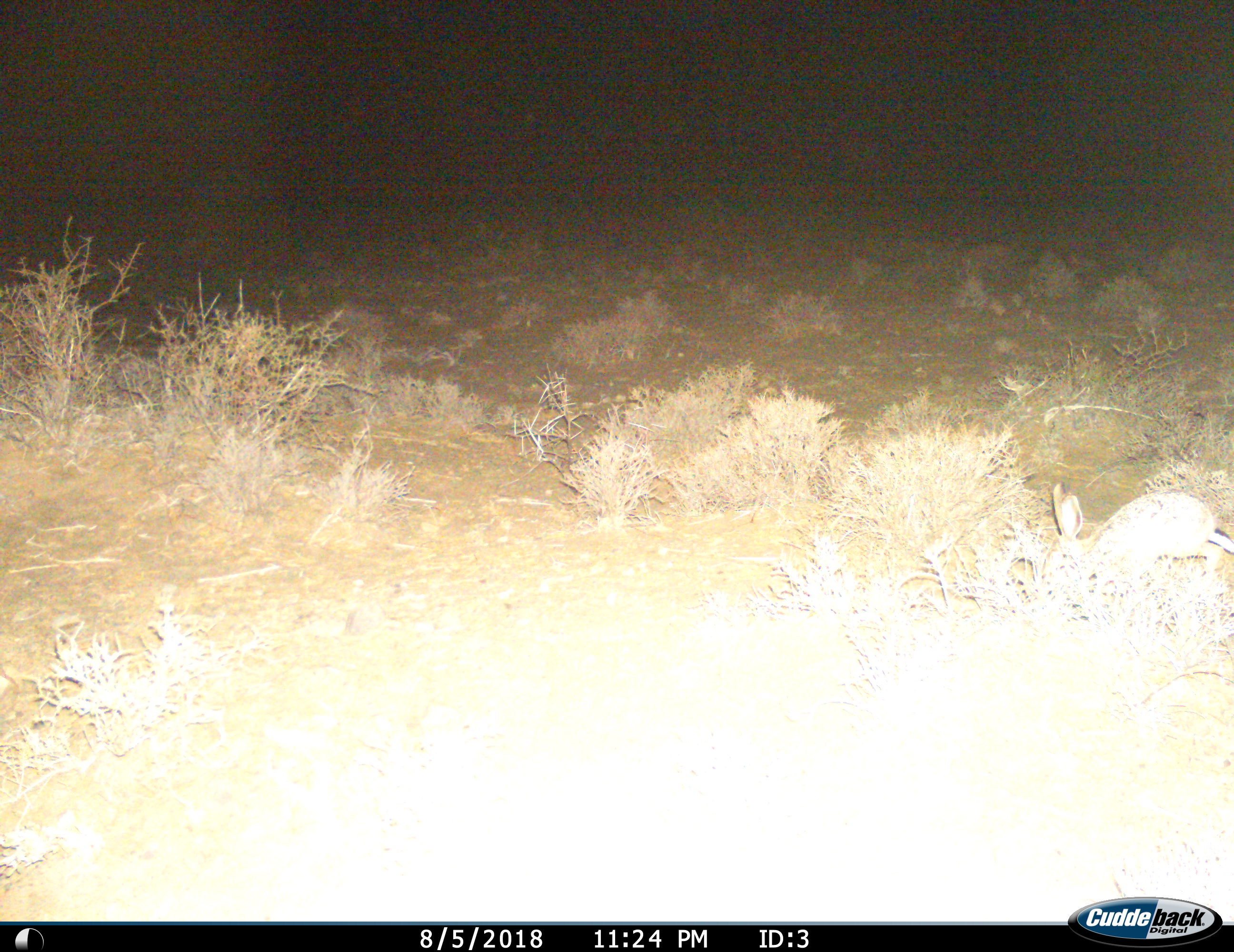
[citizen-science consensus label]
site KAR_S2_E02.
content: unidentified animal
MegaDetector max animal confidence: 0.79